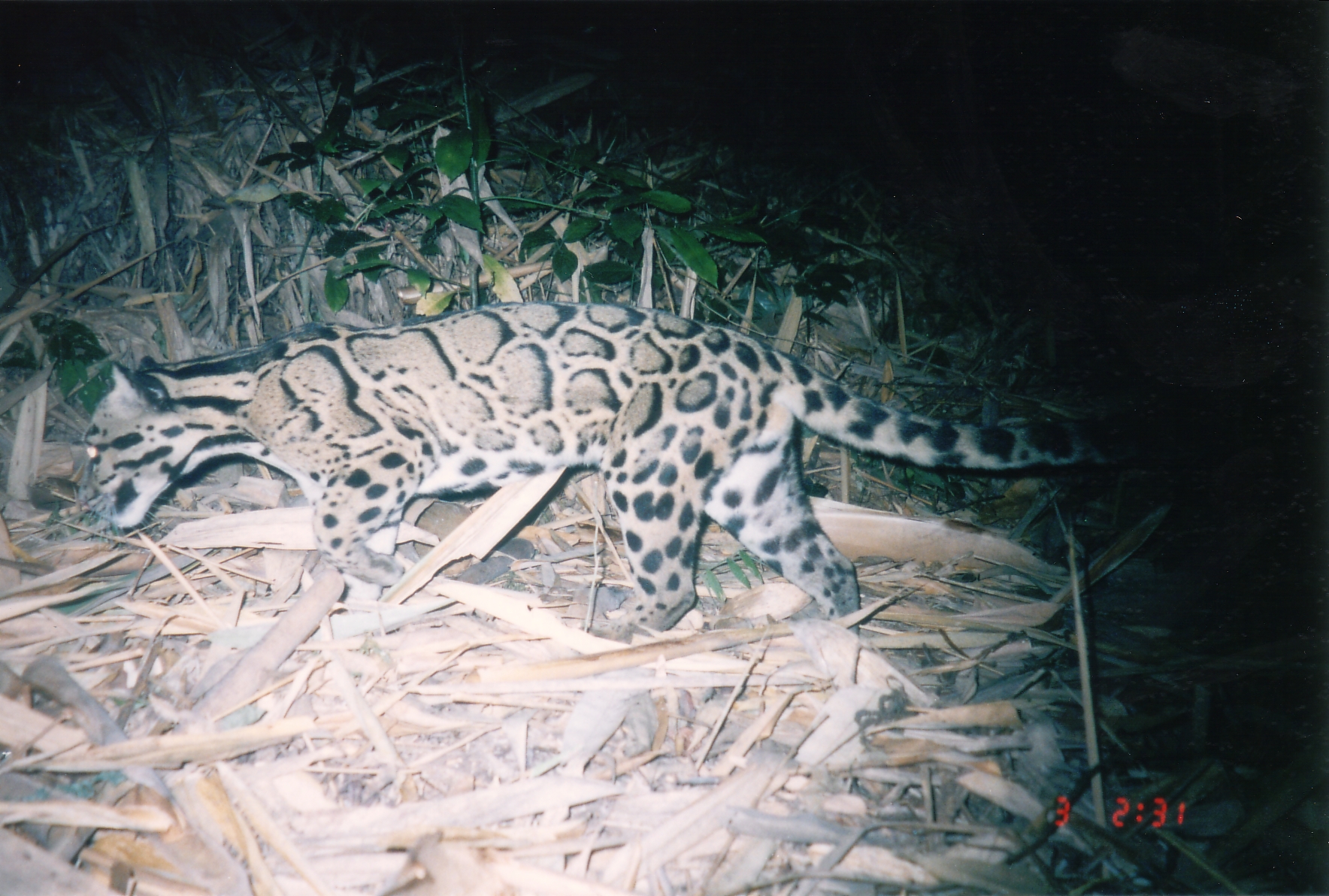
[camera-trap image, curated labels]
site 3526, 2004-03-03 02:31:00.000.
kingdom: Animalia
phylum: Chordata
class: Mammalia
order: Carnivora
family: Felidae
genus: Neofelis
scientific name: Neofelis nebulosa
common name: mainland clouded leopard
Neofelis nebulosa (mainland clouded leopard), count 1.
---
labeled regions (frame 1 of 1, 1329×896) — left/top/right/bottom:
neofelis nebulosa: 77/301/1160/634